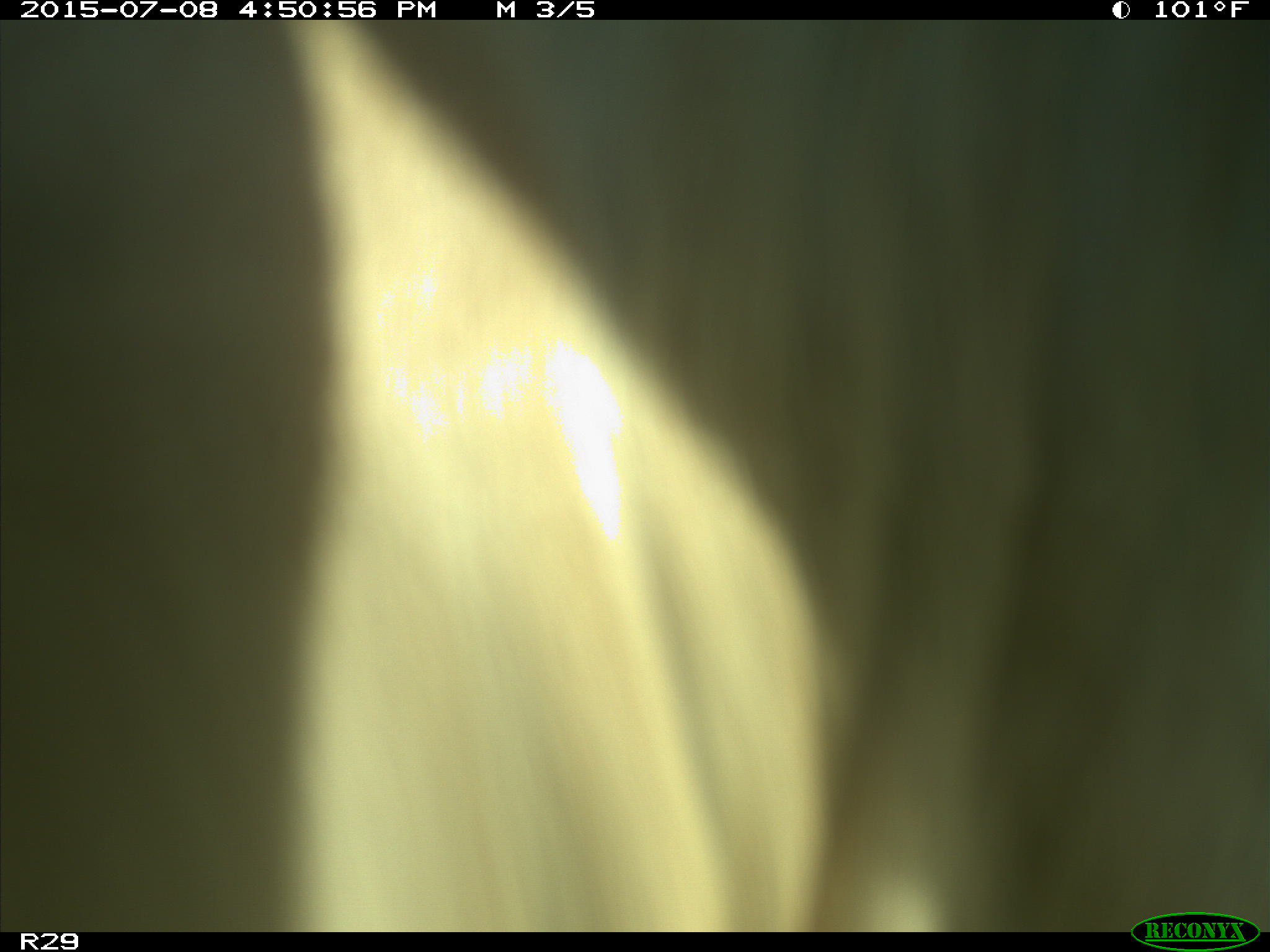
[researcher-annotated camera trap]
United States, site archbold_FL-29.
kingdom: Animalia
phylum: Chordata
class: Mammalia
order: Artiodactyla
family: Bovidae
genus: Bos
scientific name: Bos taurus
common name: domestic cow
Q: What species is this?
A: Bos taurus (domestic cow).